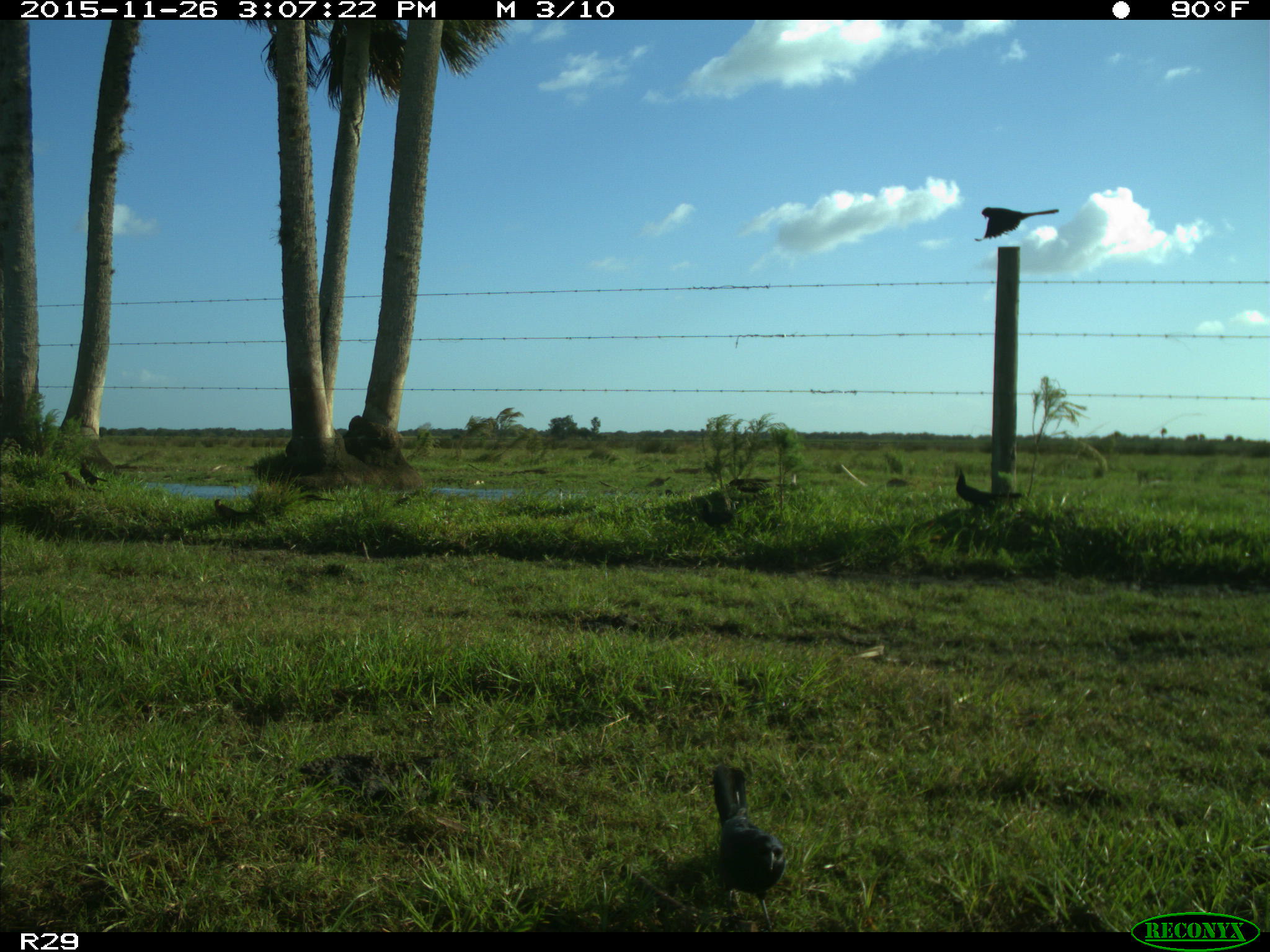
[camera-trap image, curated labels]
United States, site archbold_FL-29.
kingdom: Animalia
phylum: Chordata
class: Aves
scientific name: Aves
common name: birds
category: unidentified bird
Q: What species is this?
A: Unidentified bird (birds) (Aves).